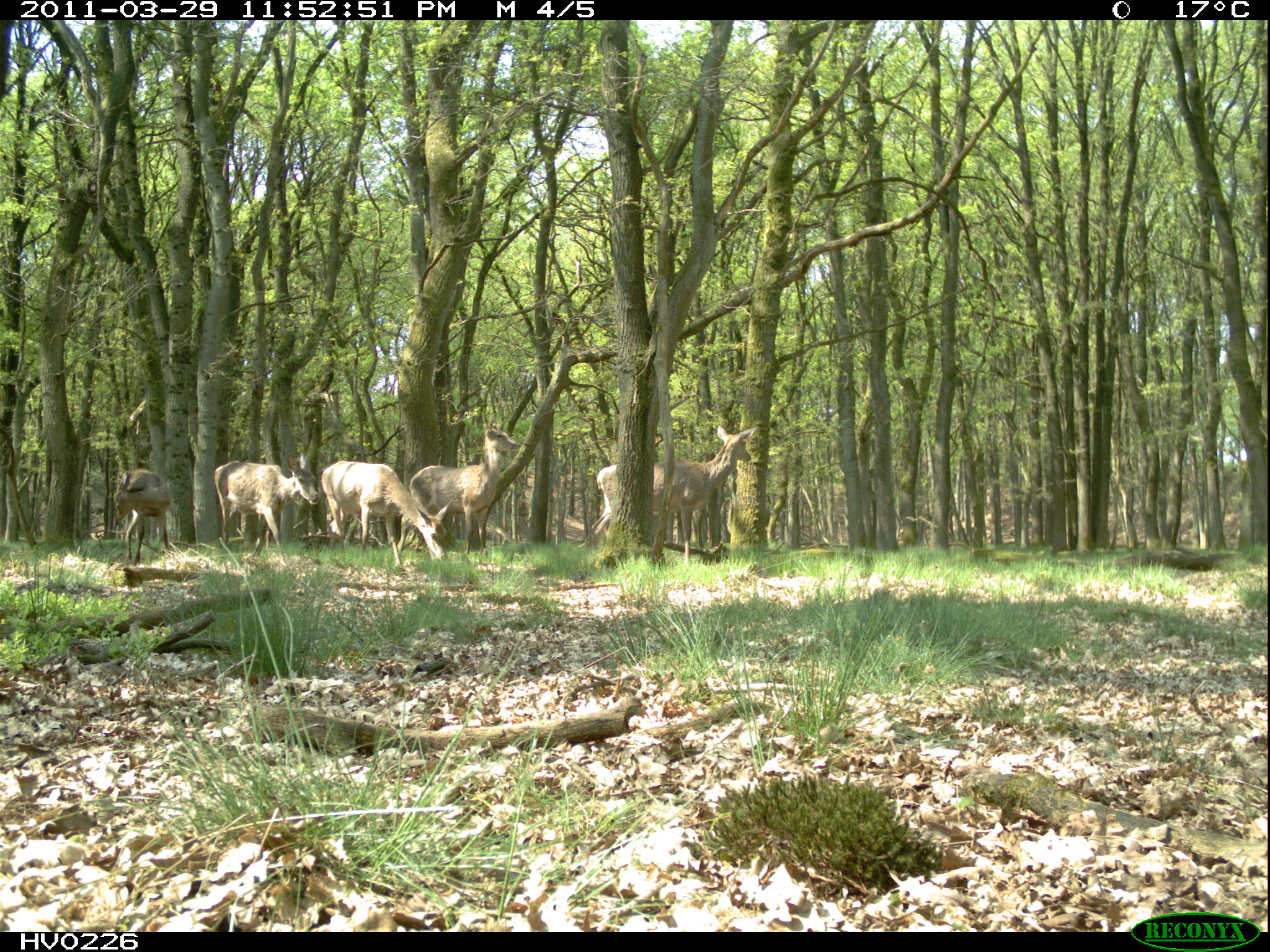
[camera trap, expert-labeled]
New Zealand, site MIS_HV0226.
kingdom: Animalia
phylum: Chordata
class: Mammalia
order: Artiodactyla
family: Cervidae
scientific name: Cervidae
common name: deer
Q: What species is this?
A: Deer (Cervidae).